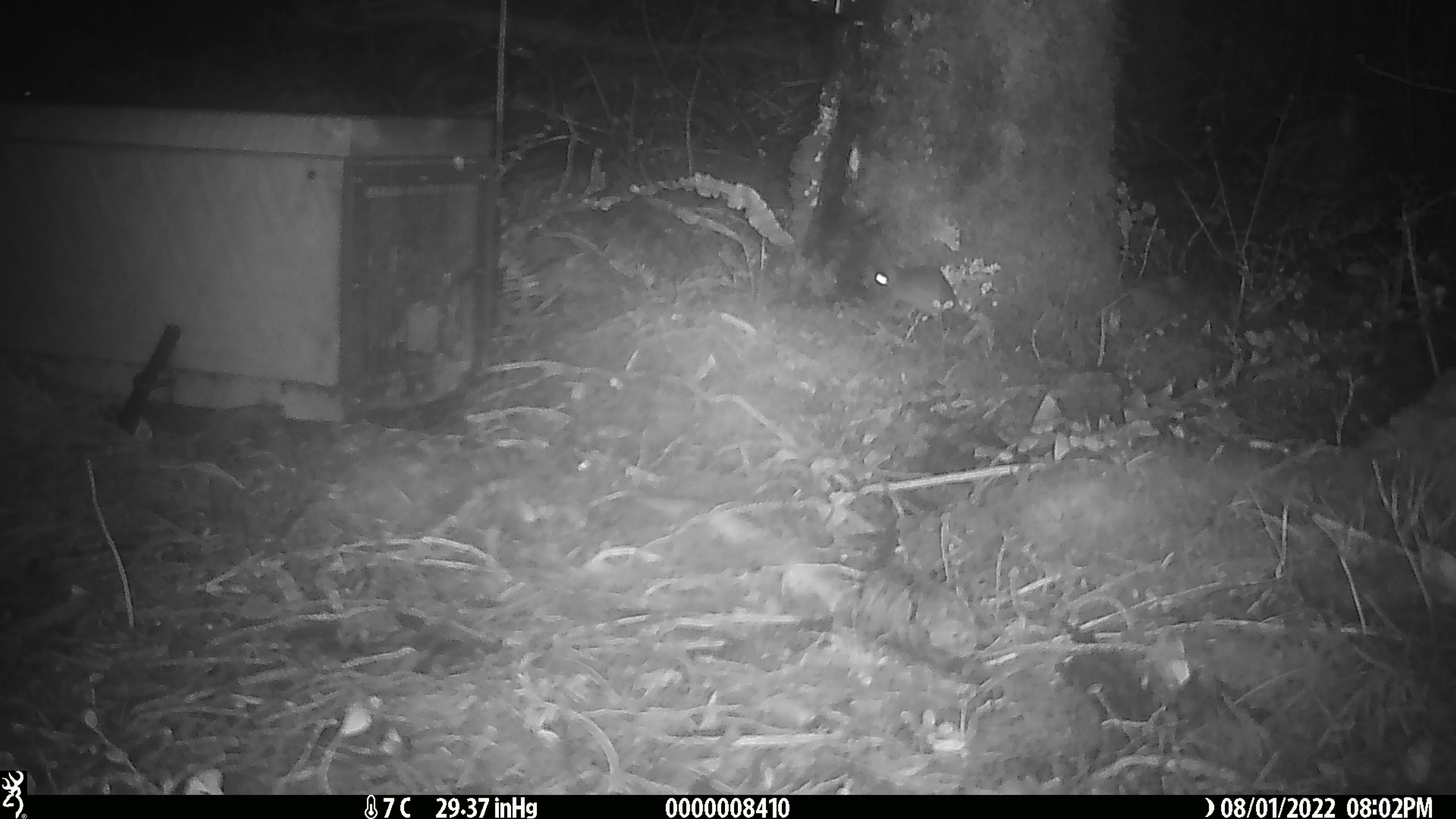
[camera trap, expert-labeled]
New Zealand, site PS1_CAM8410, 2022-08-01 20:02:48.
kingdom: Animalia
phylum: Chordata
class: Mammalia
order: Rodentia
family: Muridae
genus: Mus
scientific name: Mus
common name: mouse